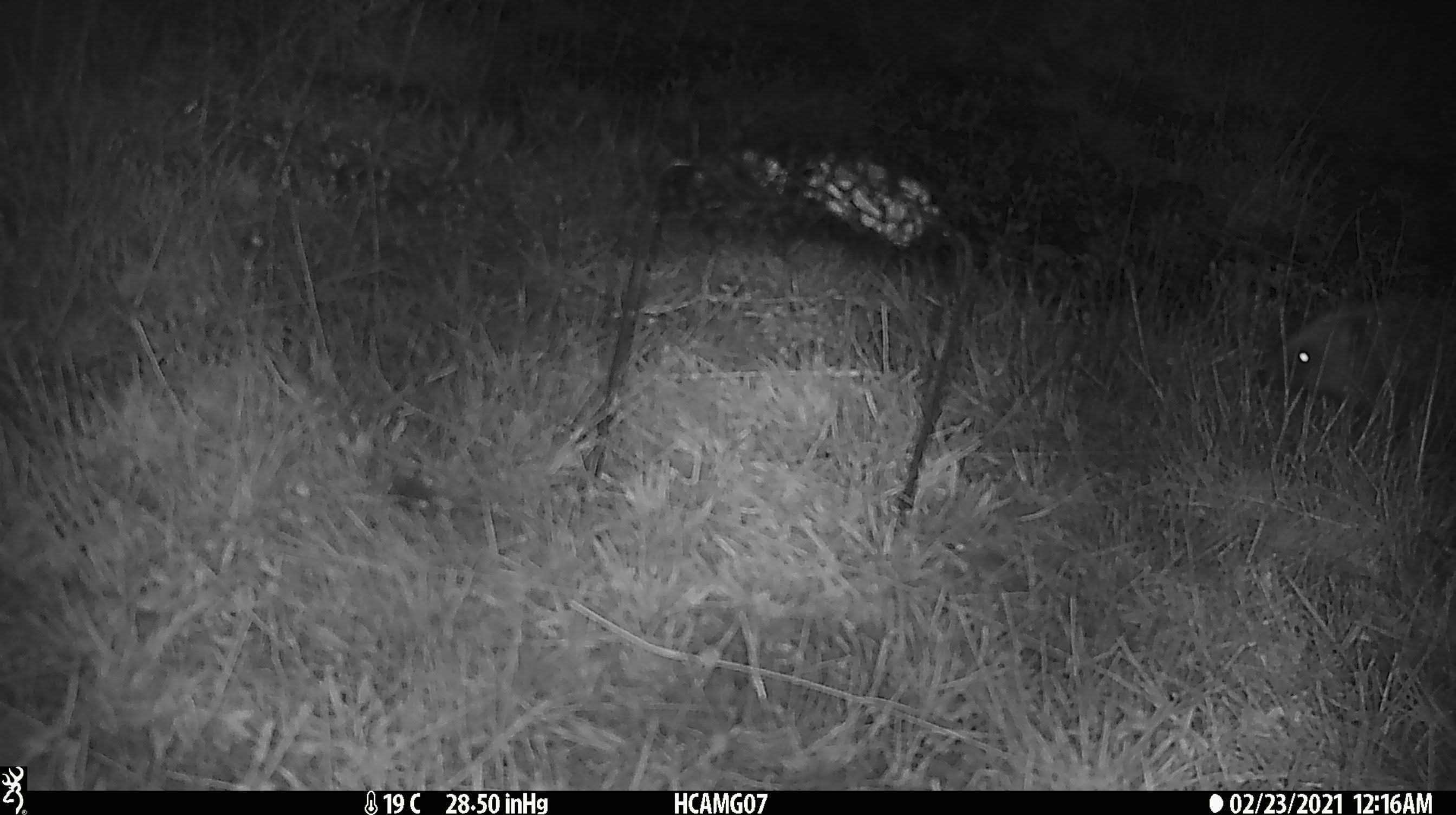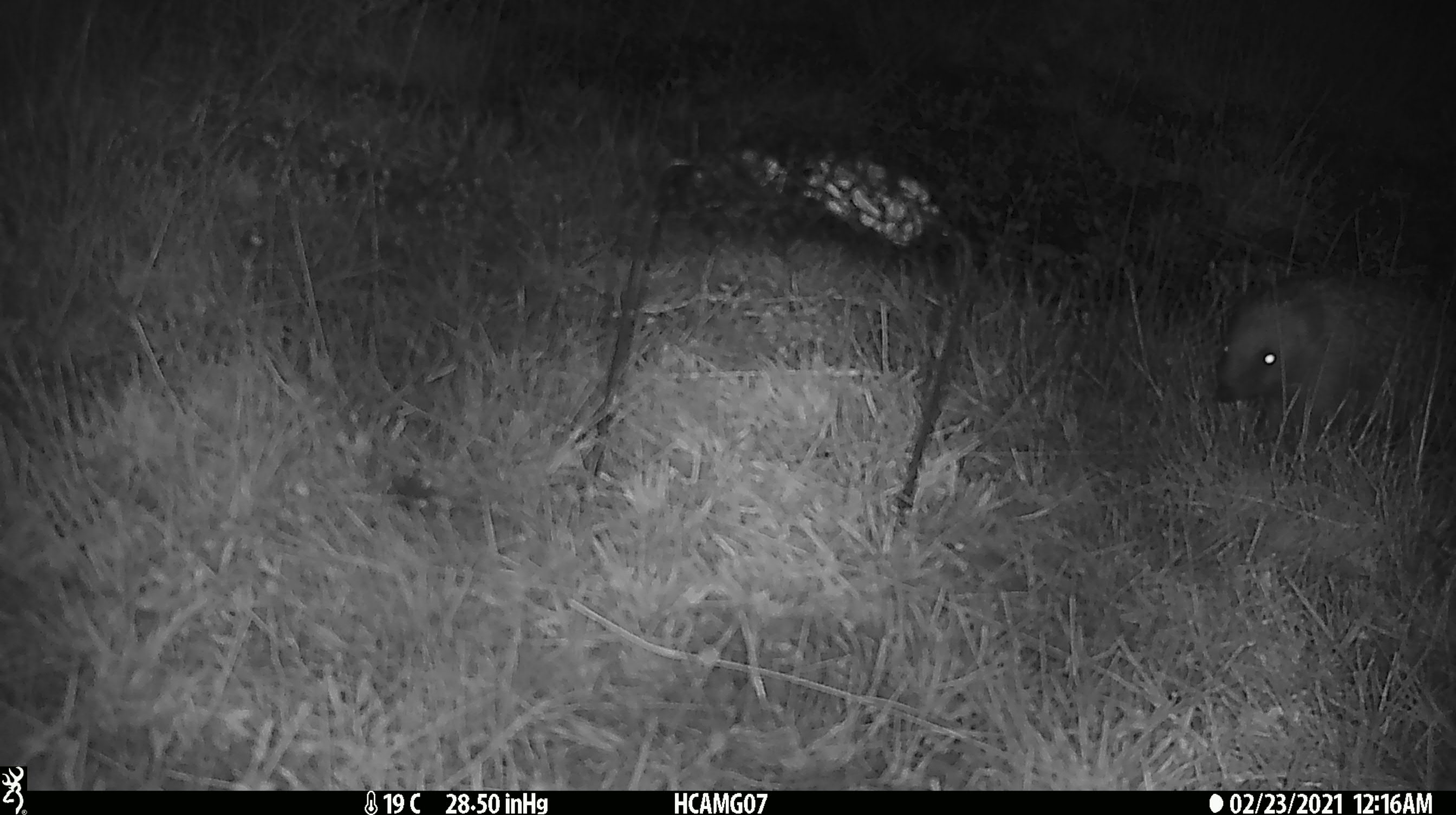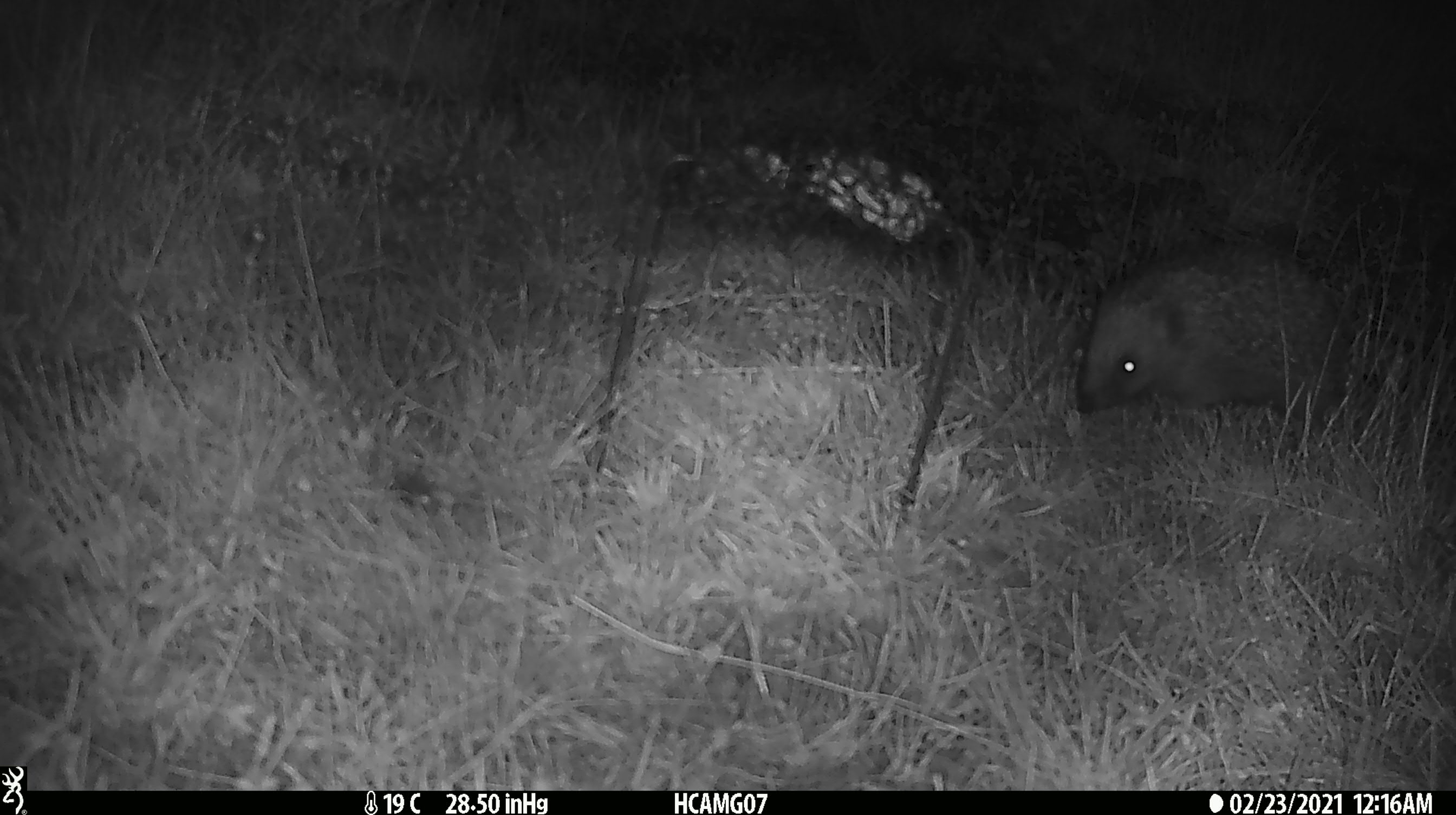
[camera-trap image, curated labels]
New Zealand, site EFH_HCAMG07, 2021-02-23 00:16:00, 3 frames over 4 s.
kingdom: Animalia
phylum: Chordata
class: Mammalia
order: Eulipotyphla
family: Erinaceidae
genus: Erinaceus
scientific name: Erinaceus europaeus europaeus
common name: european hedgehog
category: hedgehog